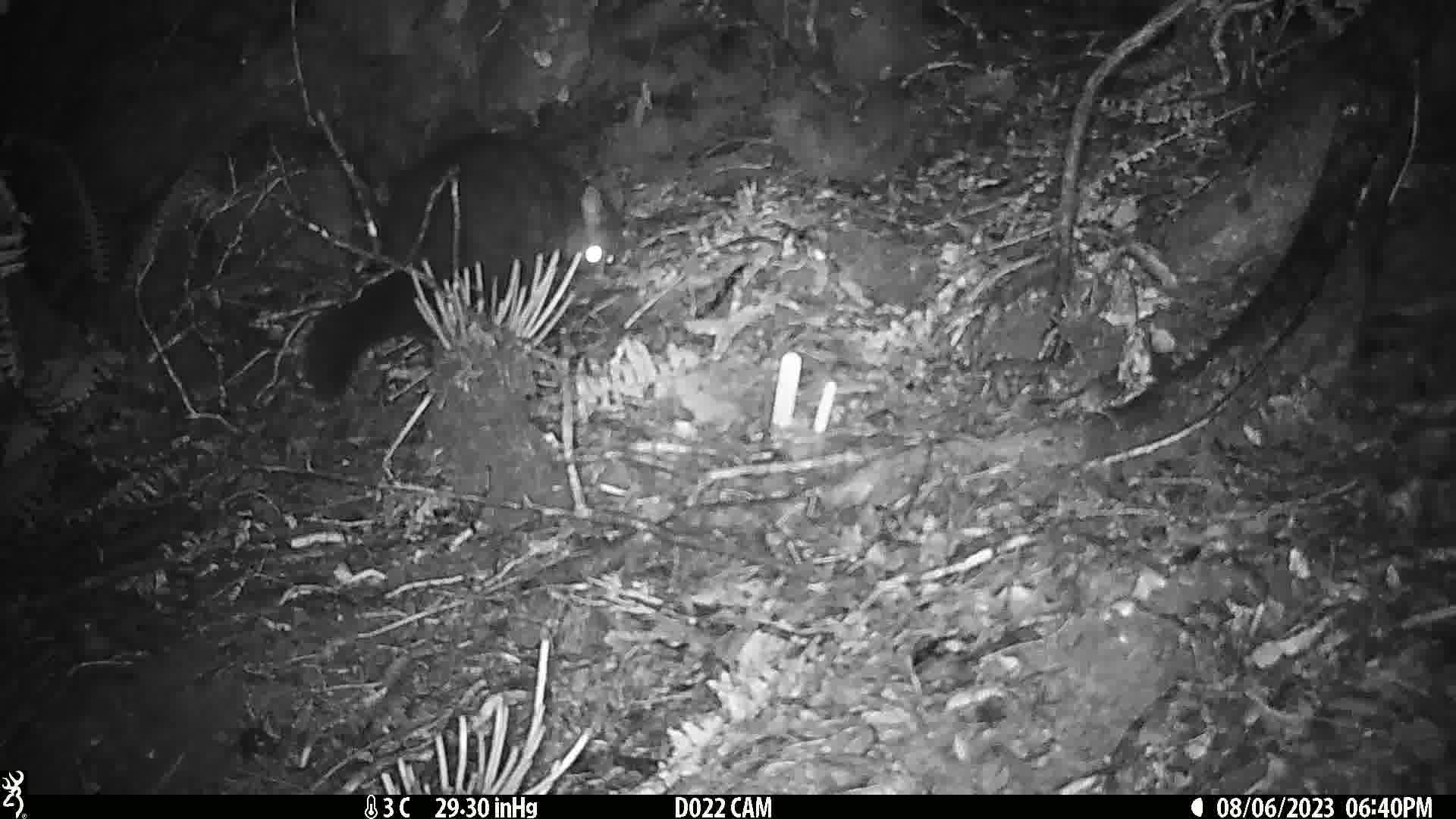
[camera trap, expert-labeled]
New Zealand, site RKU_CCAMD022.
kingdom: Animalia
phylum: Chordata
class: Mammalia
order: Diprotodontia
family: Phalangeridae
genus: Trichosurus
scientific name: Trichosurus vulpecula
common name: common brushtail possum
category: possum